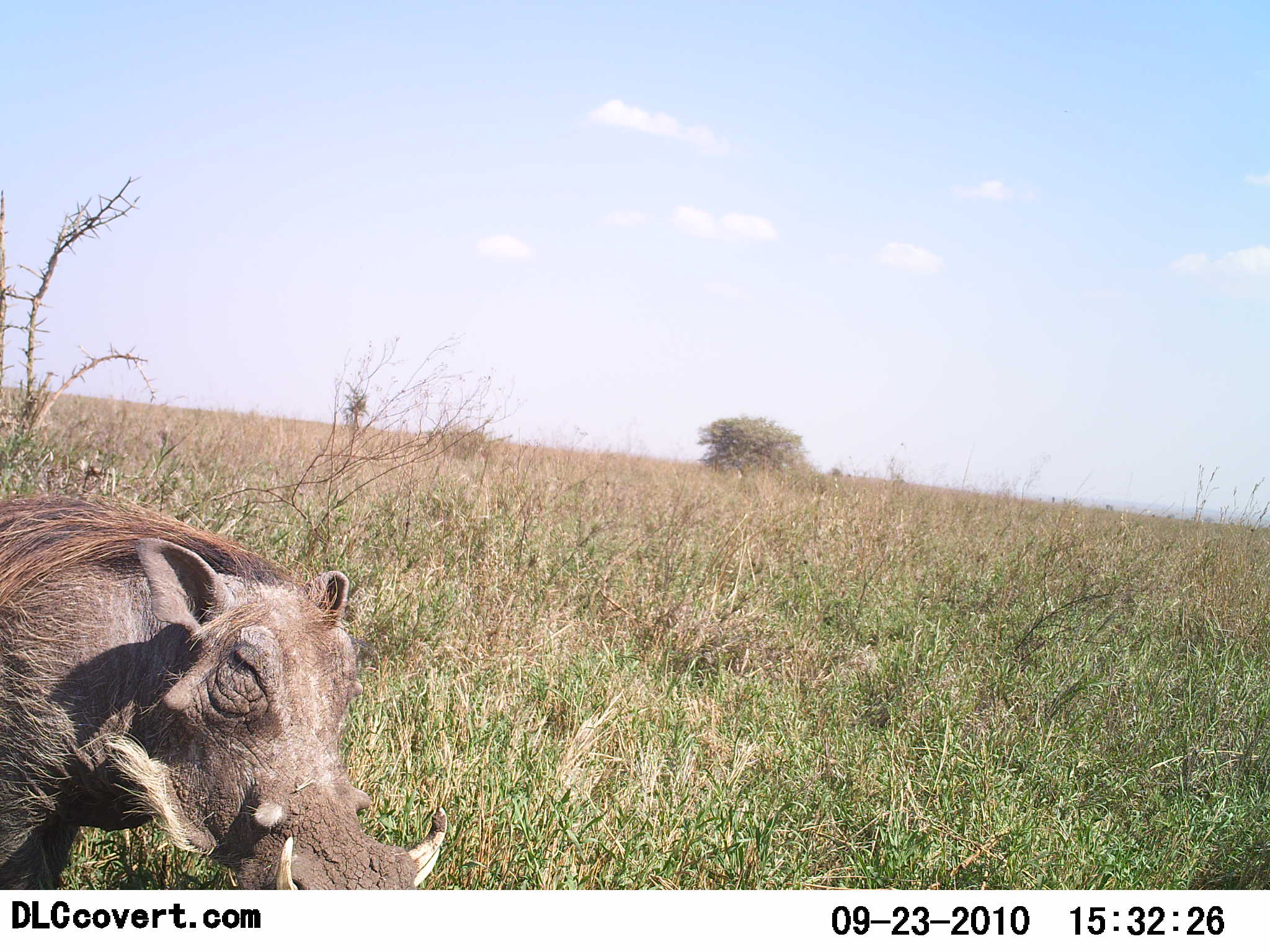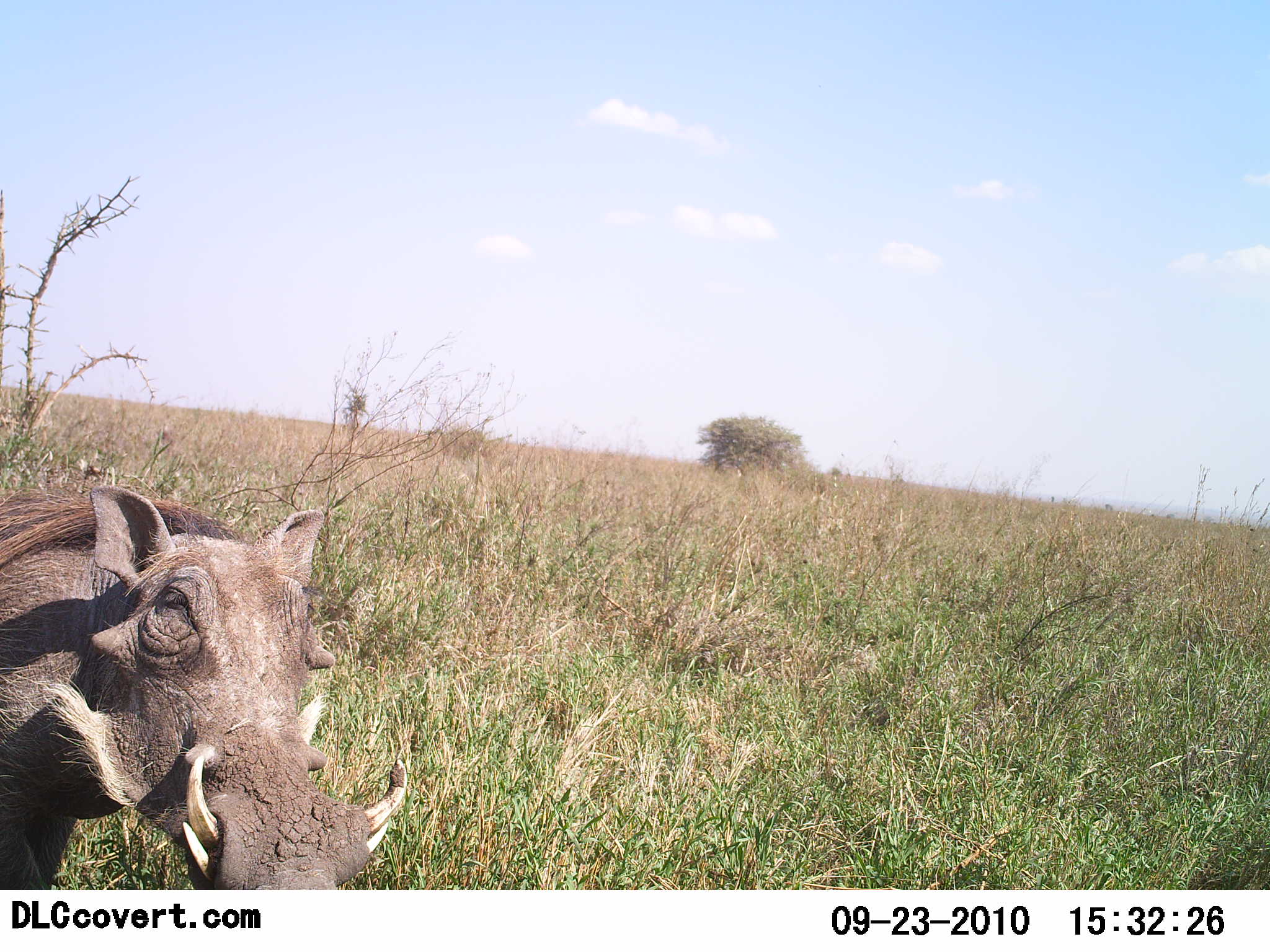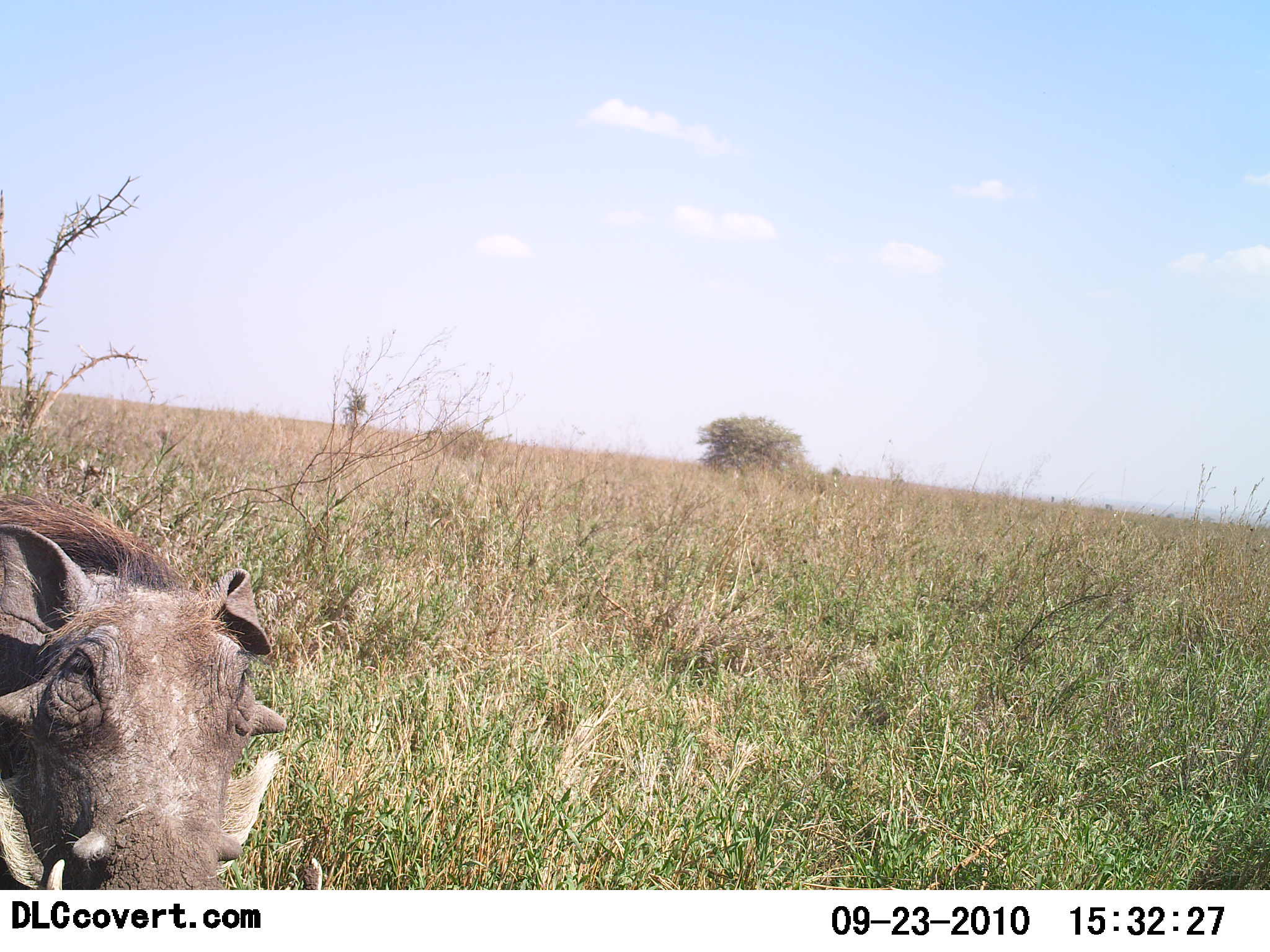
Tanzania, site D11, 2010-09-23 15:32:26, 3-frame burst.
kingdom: Animalia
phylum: Chordata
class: Mammalia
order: Artiodactyla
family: Suidae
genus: Phacochoerus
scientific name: Phacochoerus africanus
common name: warthog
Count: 1.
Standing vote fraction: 55%.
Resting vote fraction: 9%.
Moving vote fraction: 36%.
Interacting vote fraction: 0%.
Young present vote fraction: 0%.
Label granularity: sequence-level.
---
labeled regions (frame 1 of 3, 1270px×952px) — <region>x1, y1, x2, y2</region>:
animal: <region>0, 501, 448, 892</region>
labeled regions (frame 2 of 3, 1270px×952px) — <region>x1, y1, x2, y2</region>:
animal: <region>0, 488, 409, 891</region>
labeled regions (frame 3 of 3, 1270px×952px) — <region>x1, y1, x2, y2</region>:
animal: <region>0, 500, 326, 892</region>